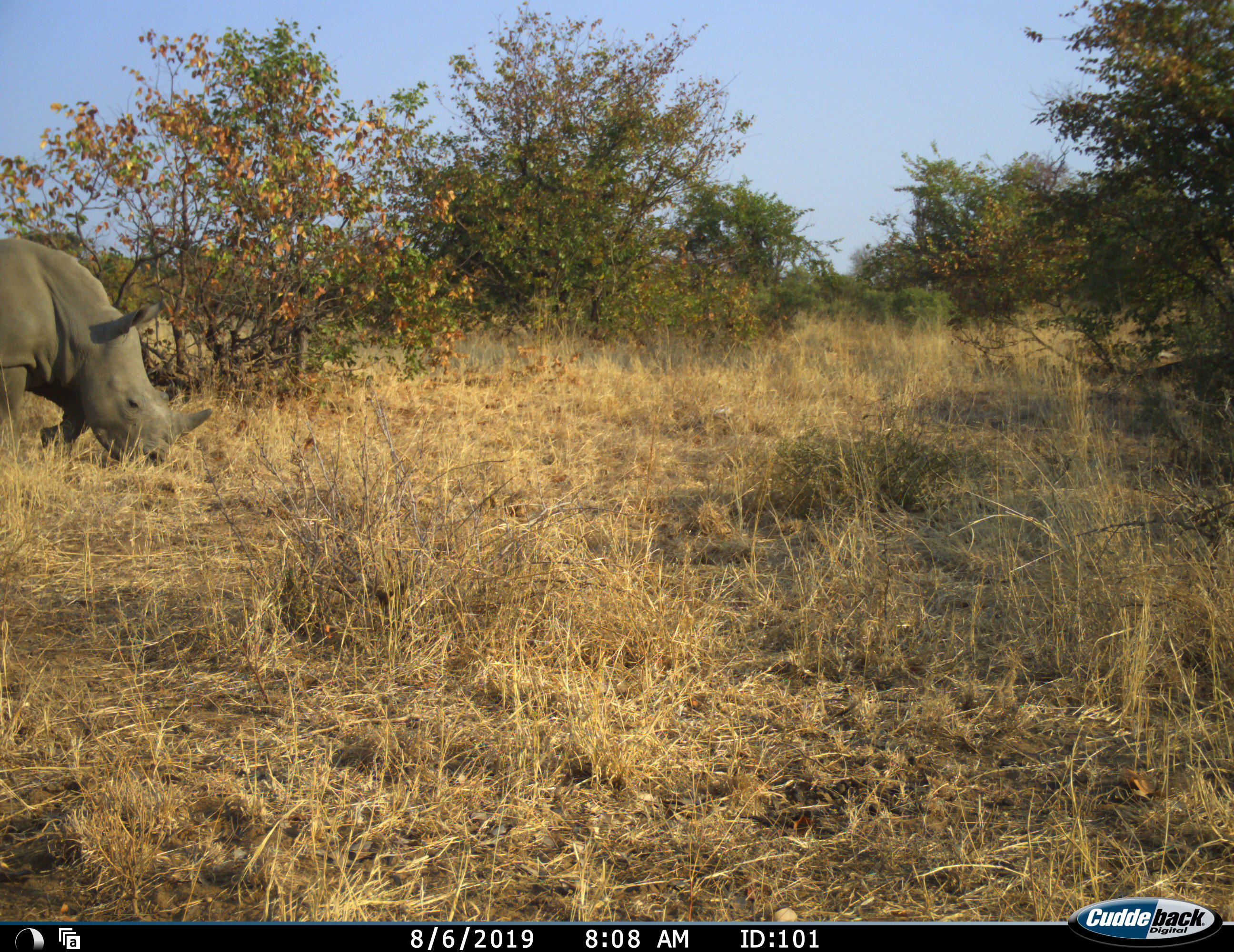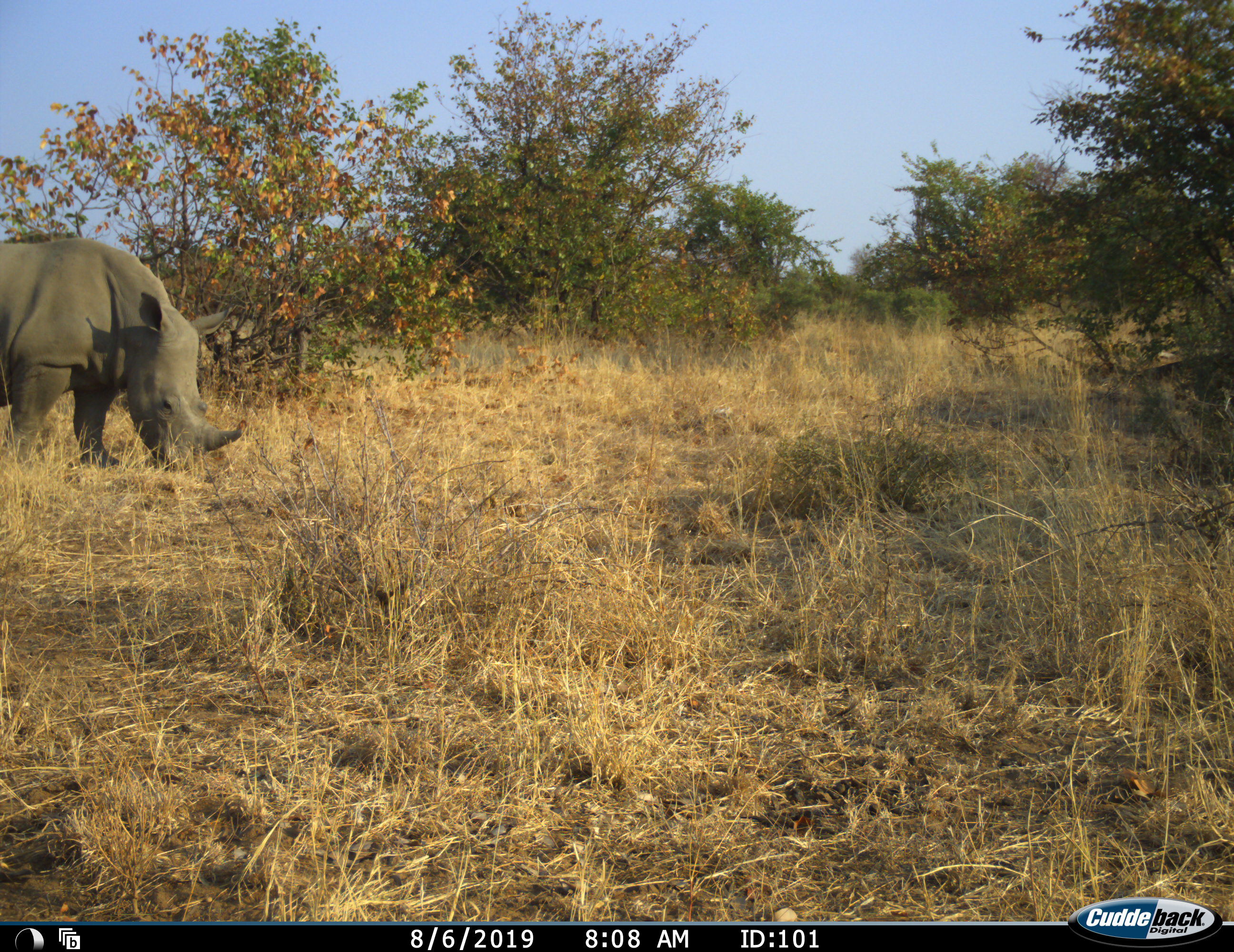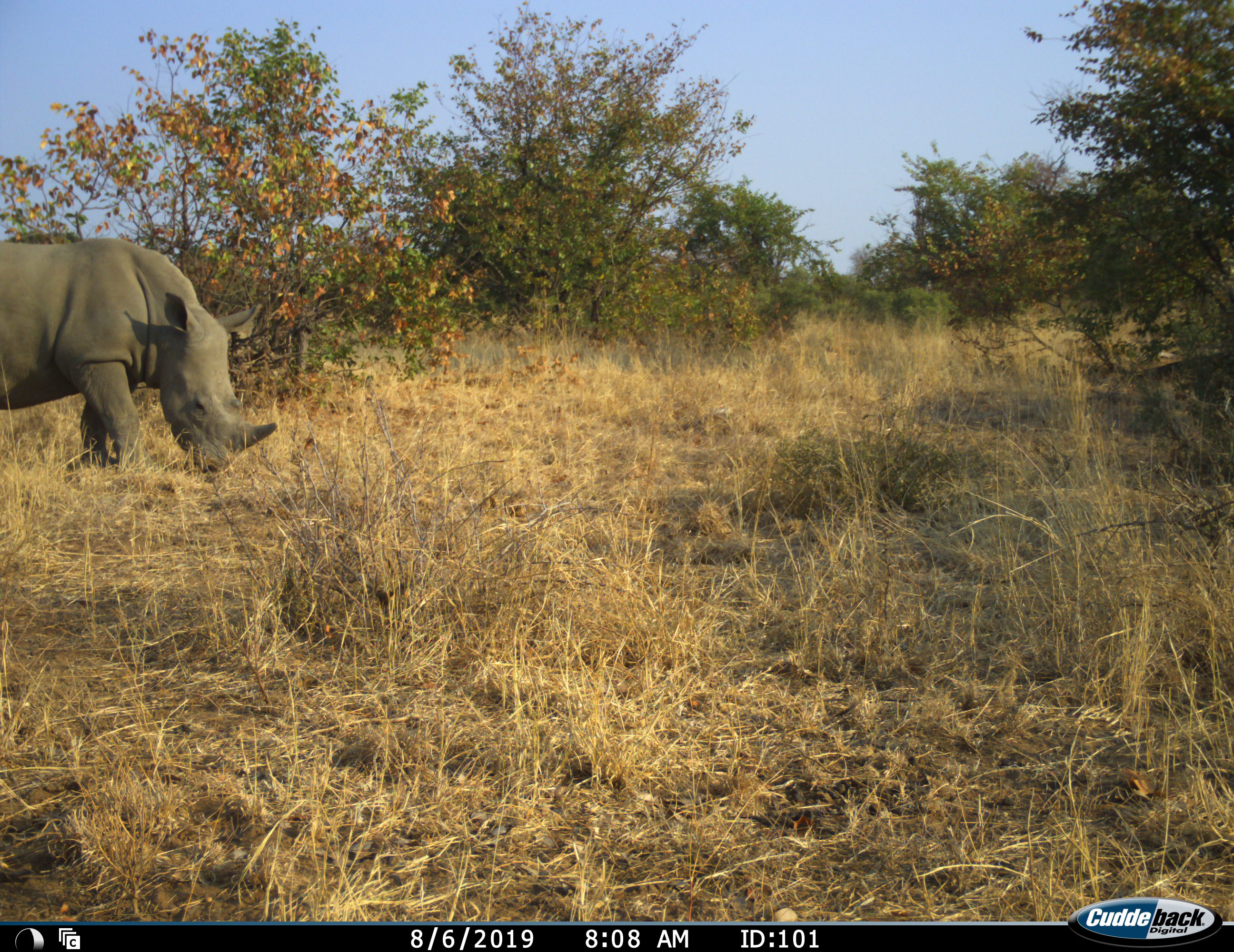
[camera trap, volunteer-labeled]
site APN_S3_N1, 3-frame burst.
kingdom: Animalia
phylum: Chordata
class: Mammalia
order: Perissodactyla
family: Rhinocerotidae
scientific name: Rhinocerotidae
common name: unknown rhinoceros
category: rhinocerosunknown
Rhinocerosunknown (unknown rhinoceros) (Rhinocerotidae), count 1. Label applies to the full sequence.